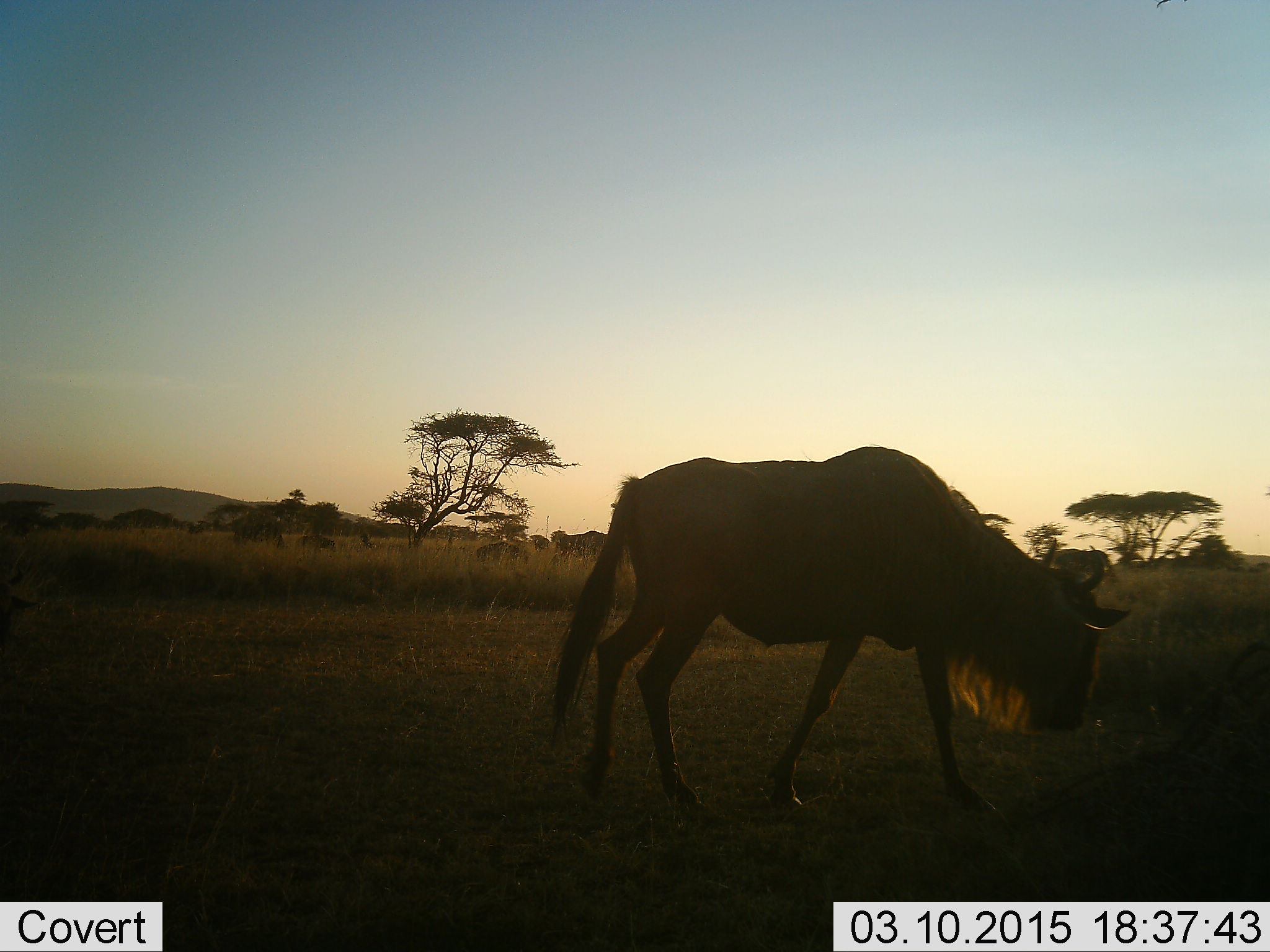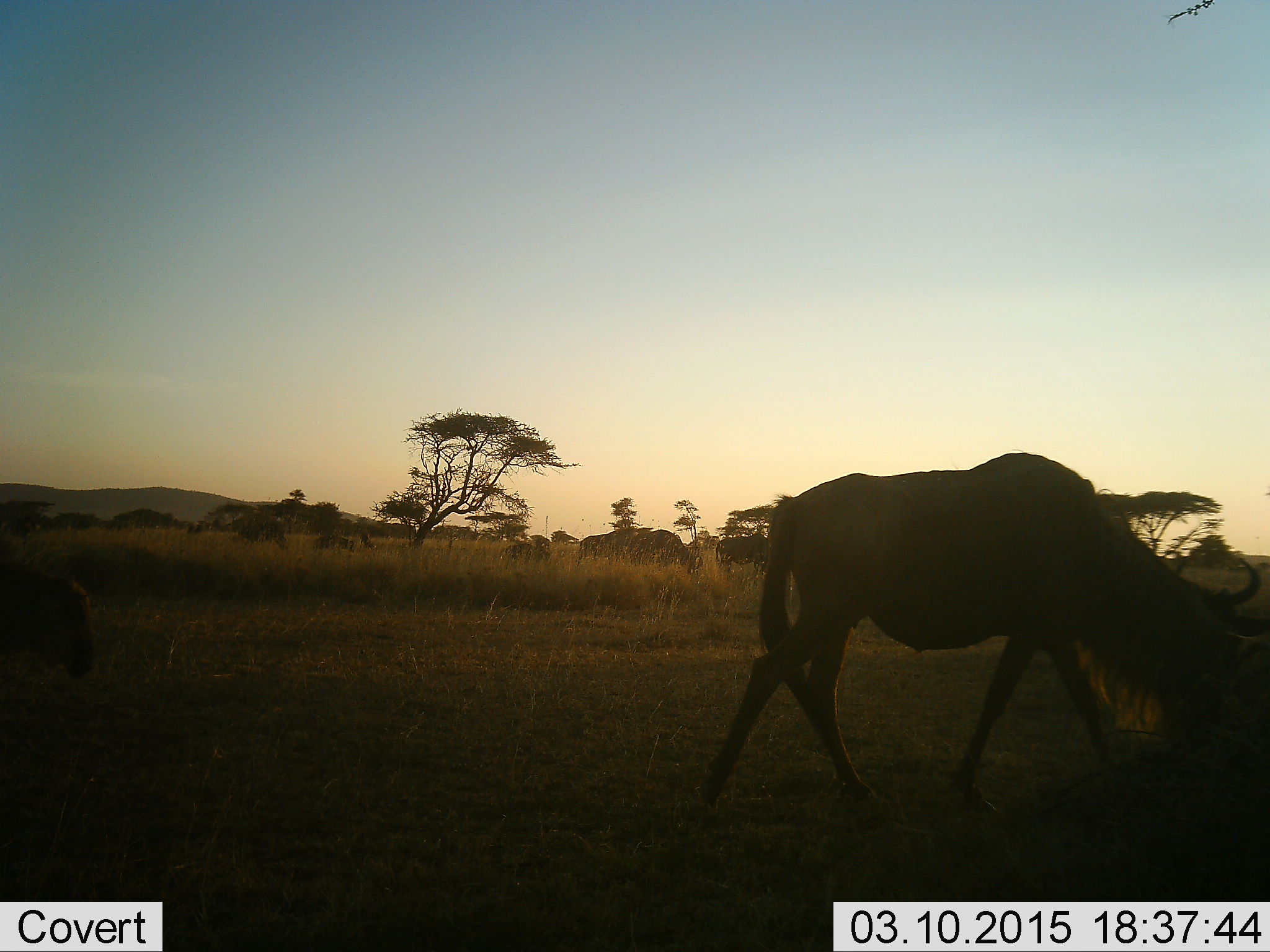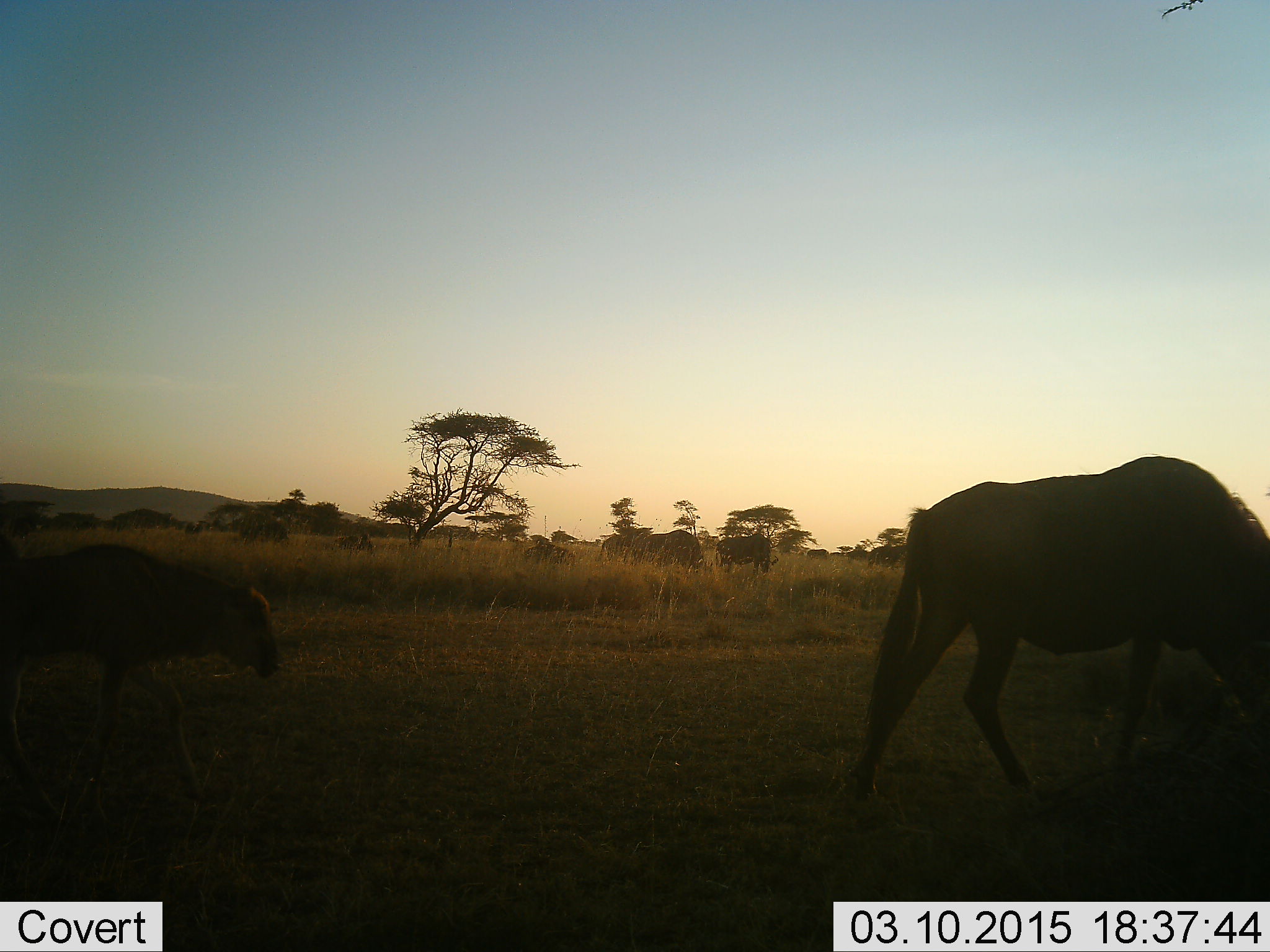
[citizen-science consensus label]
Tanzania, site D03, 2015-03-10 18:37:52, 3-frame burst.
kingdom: Animalia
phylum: Chordata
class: Mammalia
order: Artiodactyla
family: Bovidae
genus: Connochaetes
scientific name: Connochaetes taurinus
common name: blue wildebeest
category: wildebeest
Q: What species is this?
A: Wildebeest (blue wildebeest) (Connochaetes taurinus).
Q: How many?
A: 6.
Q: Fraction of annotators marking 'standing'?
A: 9%.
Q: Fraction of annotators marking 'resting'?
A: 0%.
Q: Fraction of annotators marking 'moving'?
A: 82%.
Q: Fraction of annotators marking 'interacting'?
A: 0%.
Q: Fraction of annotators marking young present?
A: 27%.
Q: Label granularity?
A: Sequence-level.